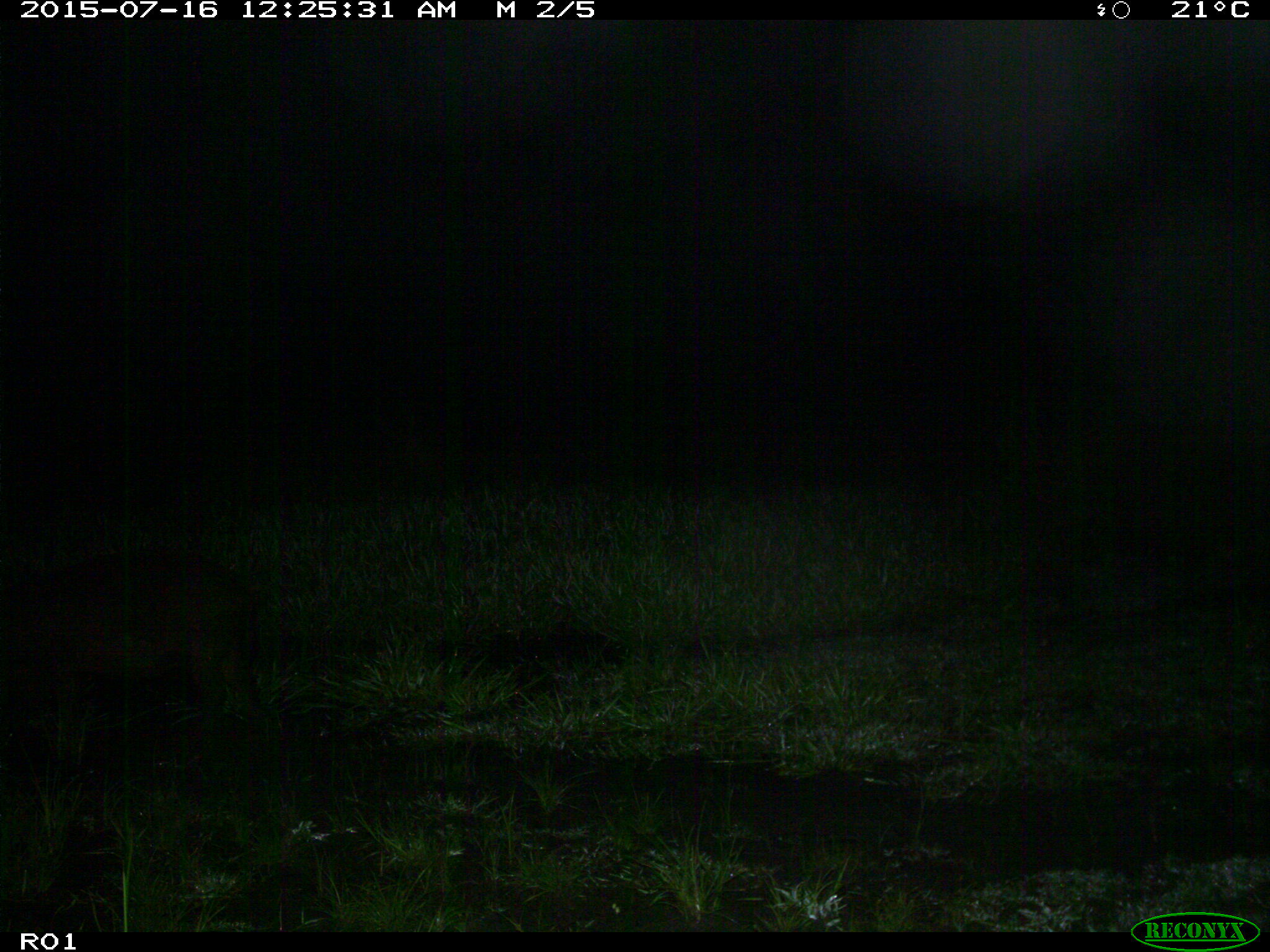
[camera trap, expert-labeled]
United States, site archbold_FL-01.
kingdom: Animalia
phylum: Chordata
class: Mammalia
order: Artiodactyla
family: Suidae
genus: Sus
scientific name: Sus scrofa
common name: wild boar